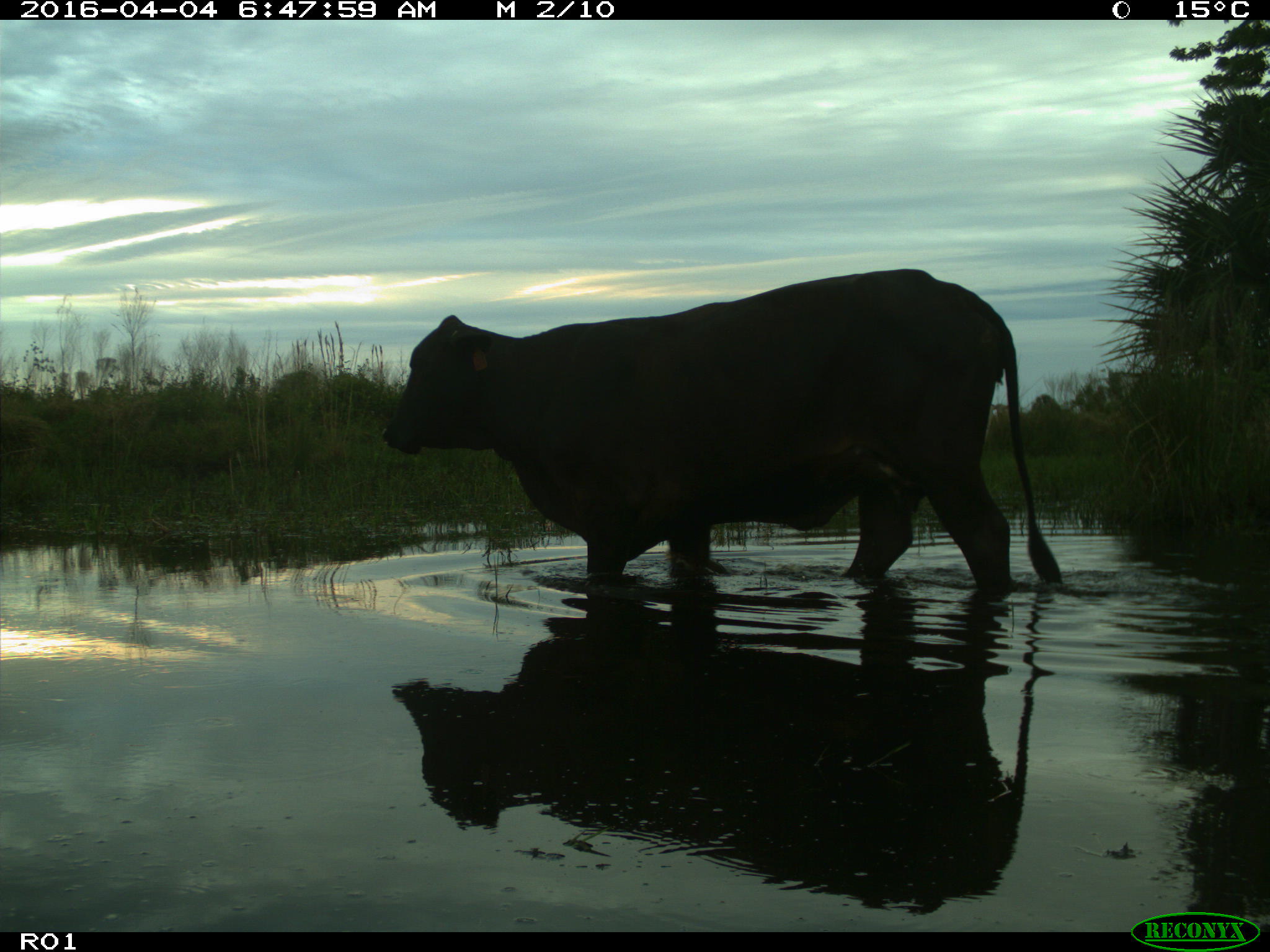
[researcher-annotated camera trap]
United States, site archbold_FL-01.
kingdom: Animalia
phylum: Chordata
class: Mammalia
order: Artiodactyla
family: Bovidae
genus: Bos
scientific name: Bos taurus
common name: domestic cow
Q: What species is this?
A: Bos taurus (domestic cow).